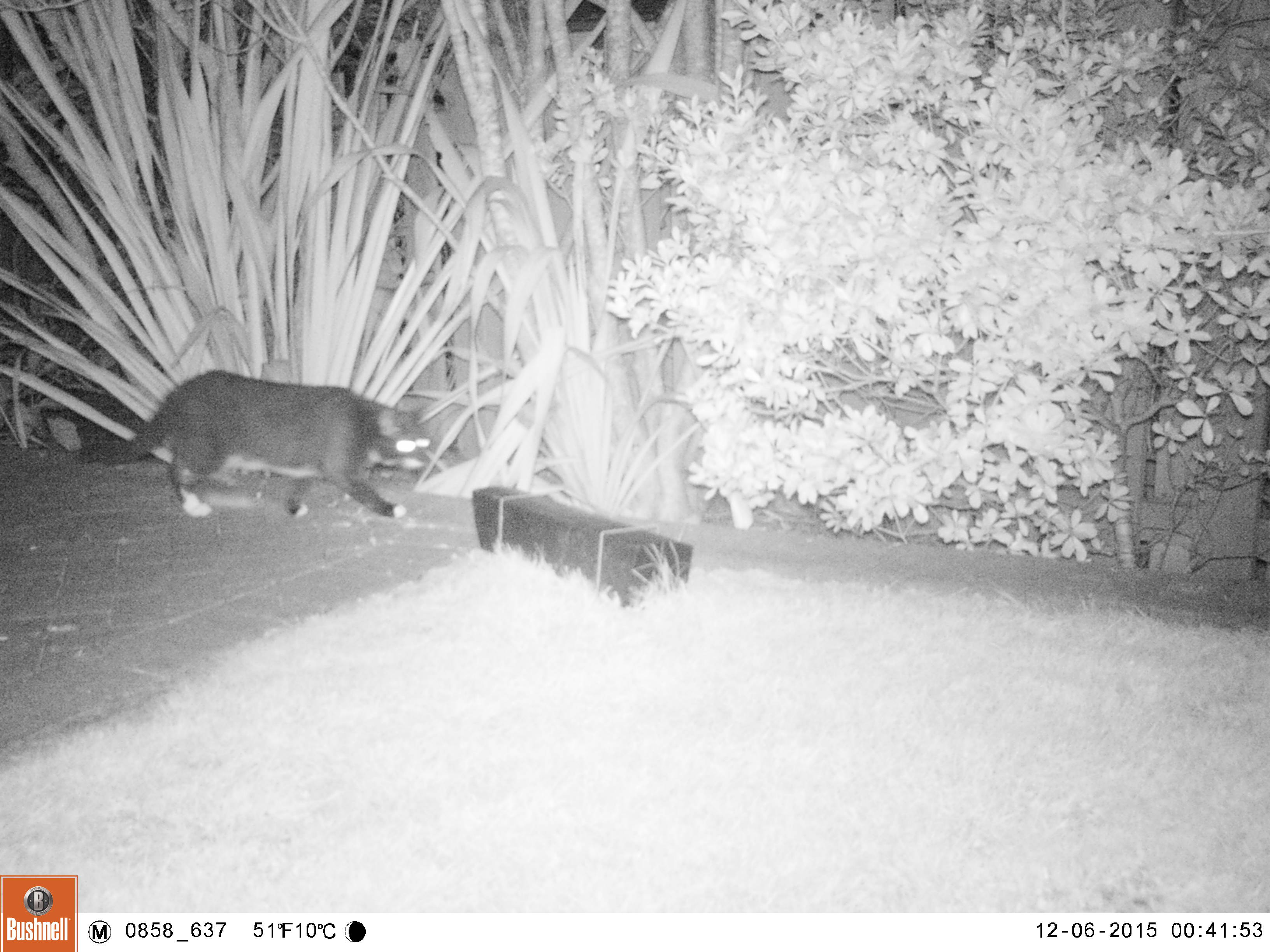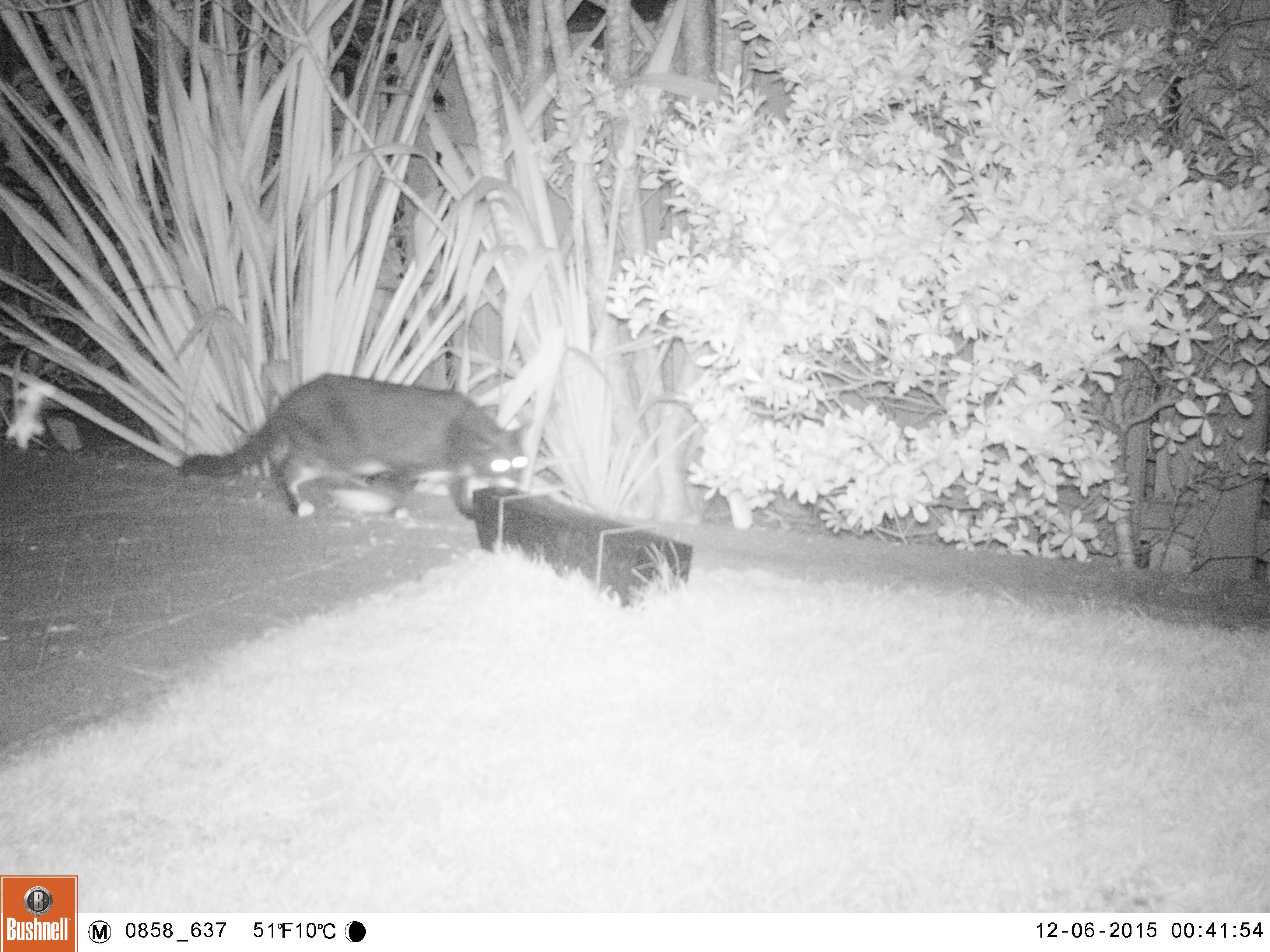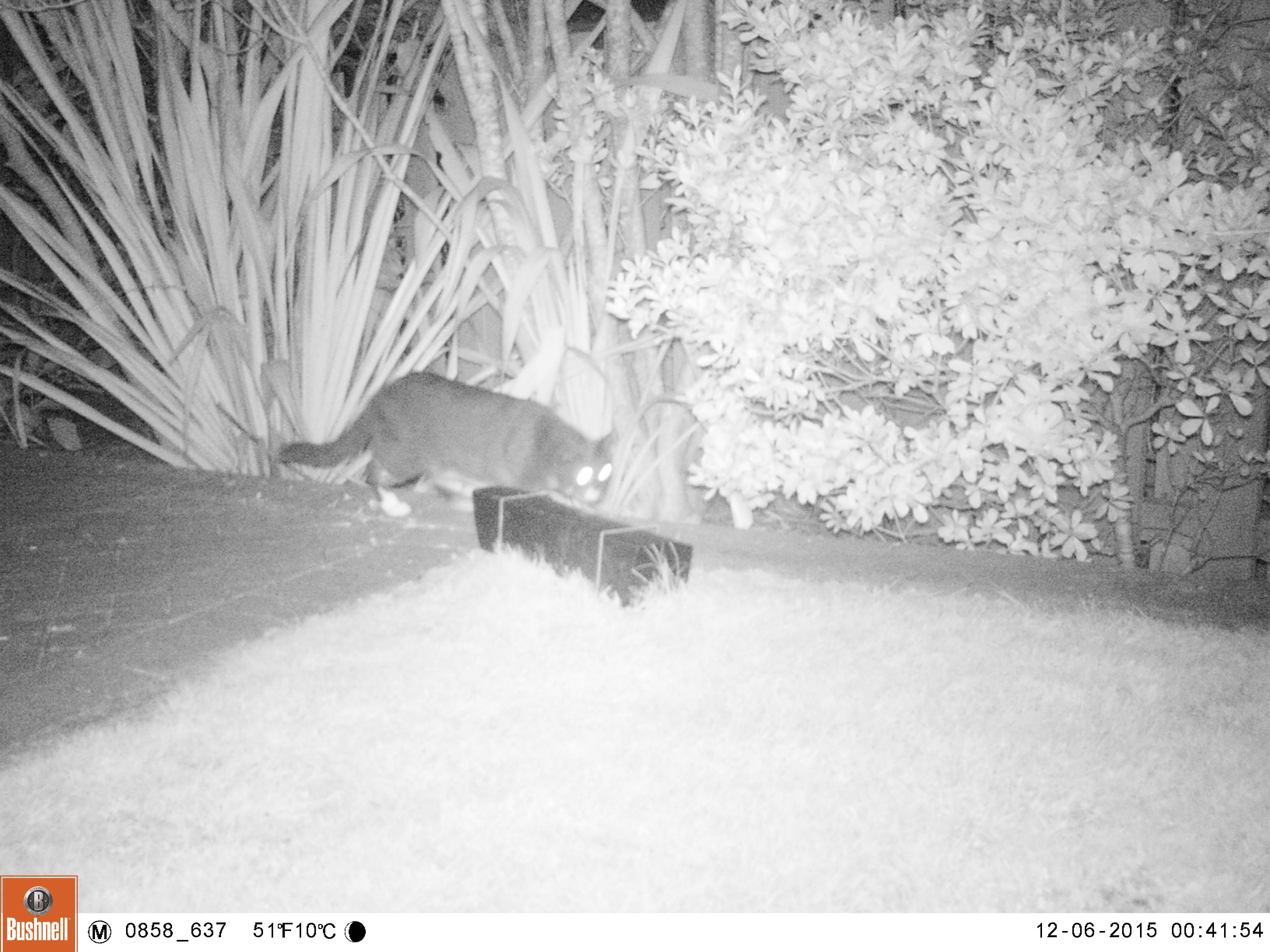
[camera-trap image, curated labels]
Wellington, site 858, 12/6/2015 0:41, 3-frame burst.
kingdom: Animalia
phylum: Chordata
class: Mammalia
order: Carnivora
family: Felidae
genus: Felis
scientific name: Felis catus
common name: cat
Cat (Felis catus).